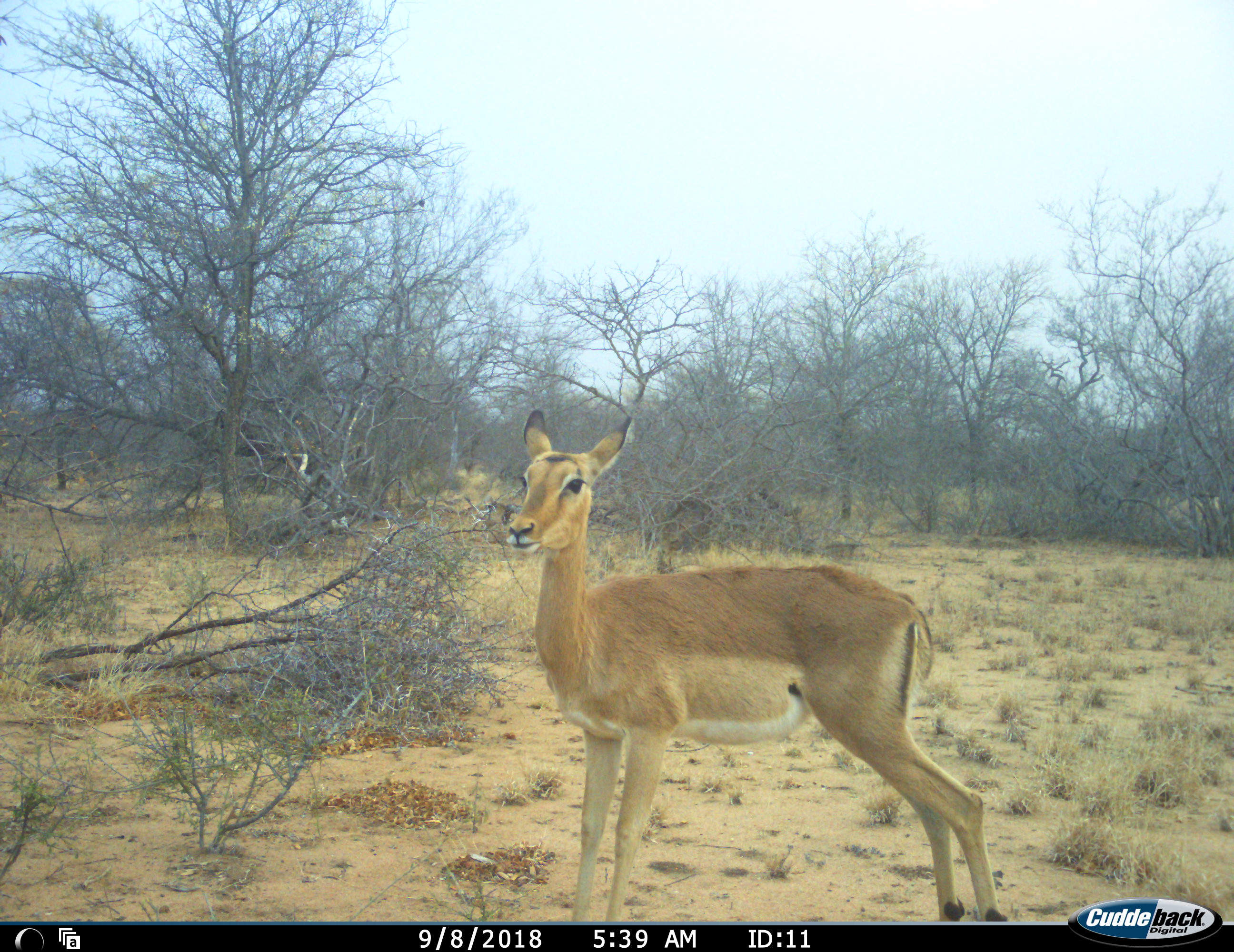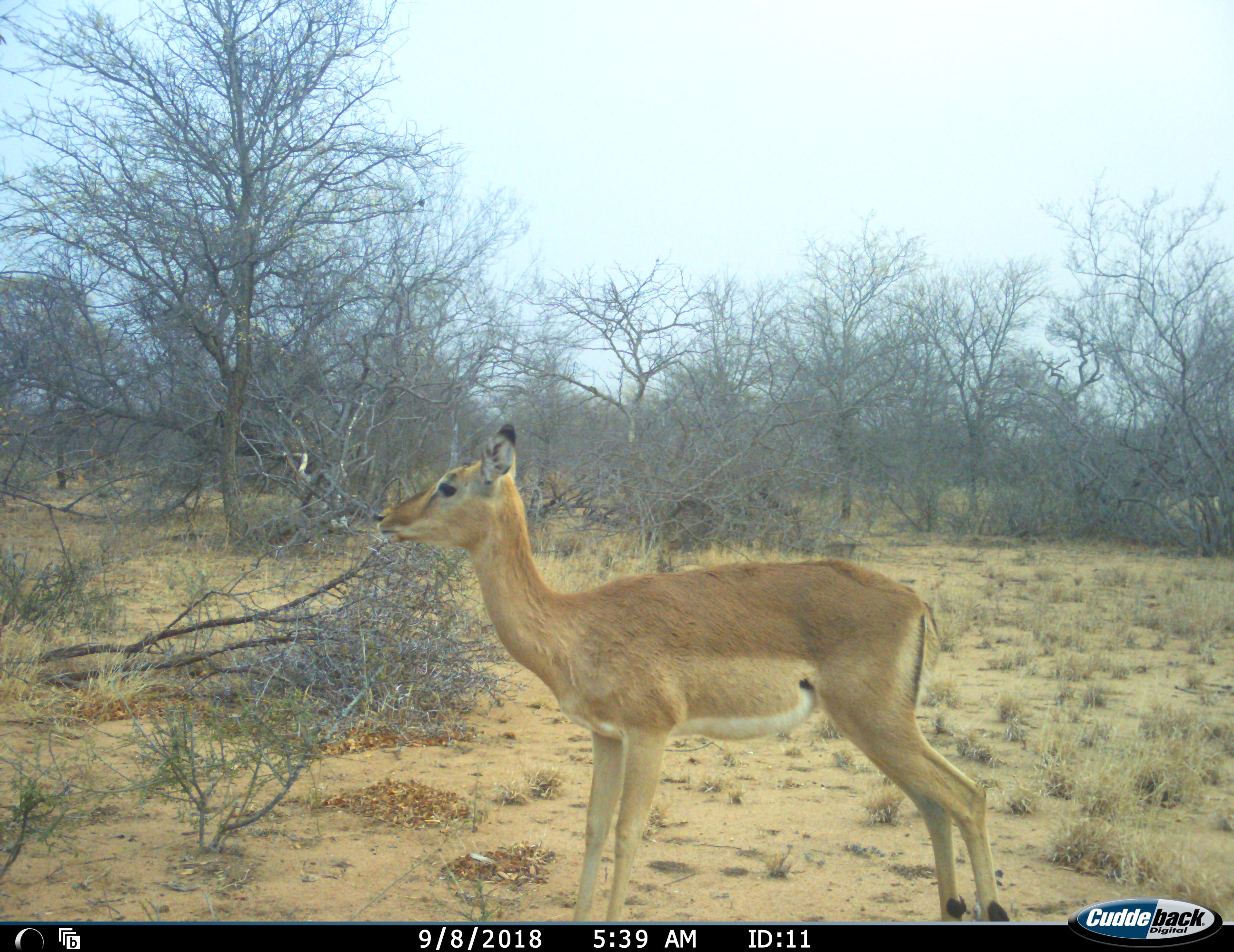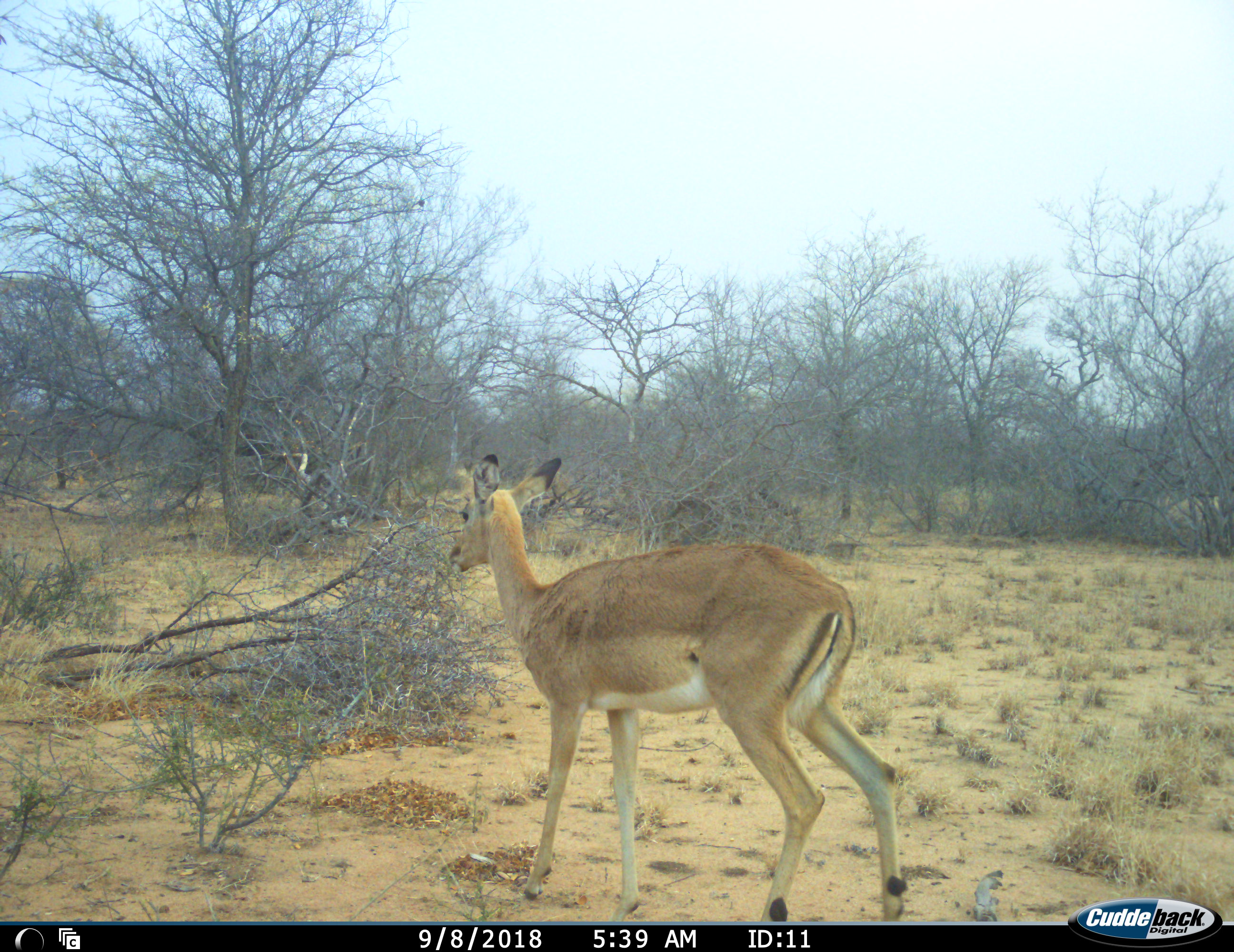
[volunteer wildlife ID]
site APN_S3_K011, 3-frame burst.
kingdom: Animalia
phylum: Chordata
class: Mammalia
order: Artiodactyla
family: Bovidae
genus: Aepyceros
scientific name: Aepyceros melampus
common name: impala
Impala (Aepyceros melampus), count 1. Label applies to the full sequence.